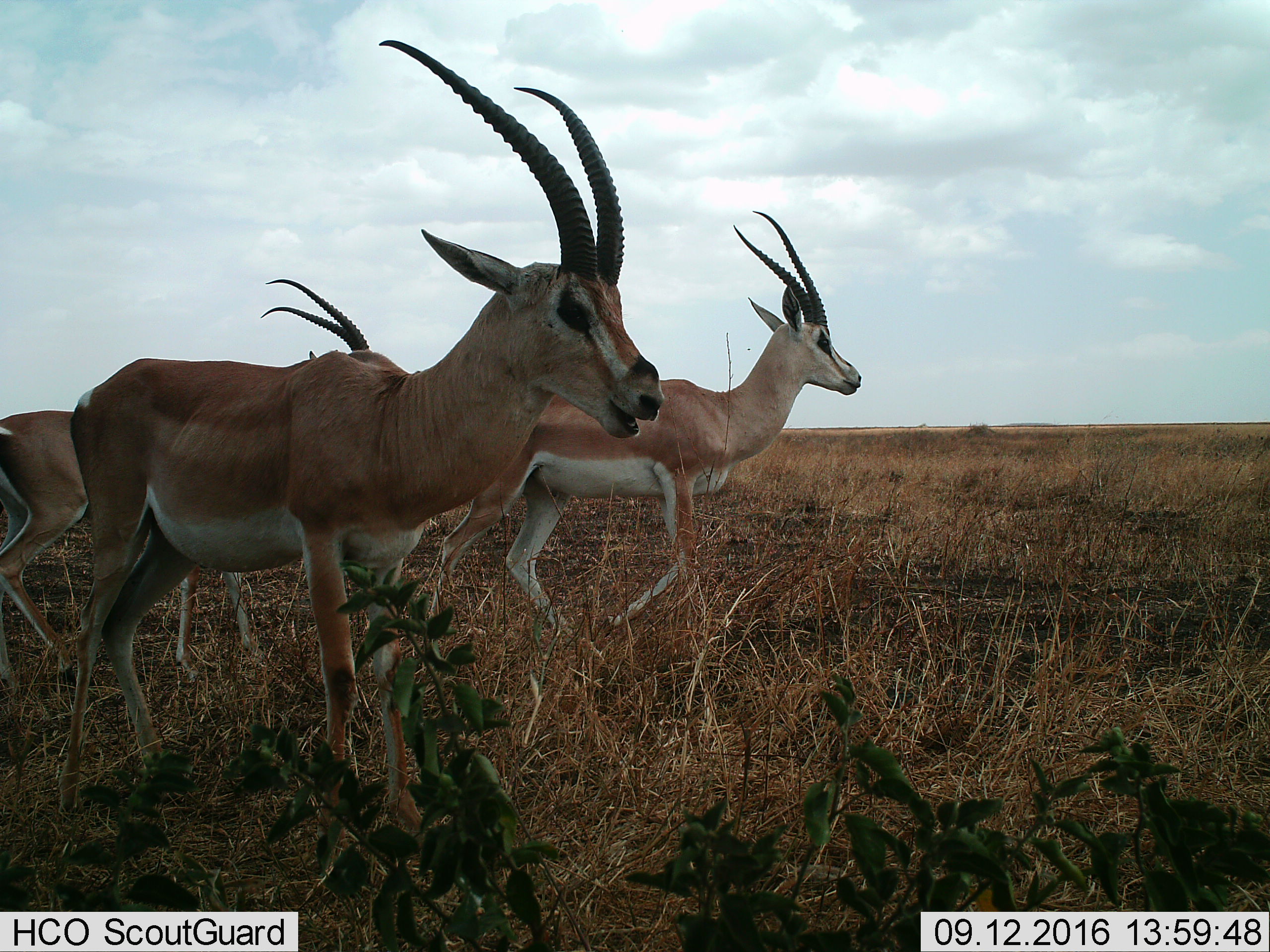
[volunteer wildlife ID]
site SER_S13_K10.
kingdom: Animalia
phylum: Chordata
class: Mammalia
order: Artiodactyla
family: Bovidae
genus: Nanger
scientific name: Nanger granti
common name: grant's gazelle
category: gazellegrants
Gazellegrants (grant's gazelle) (Nanger granti), count 3. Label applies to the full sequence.